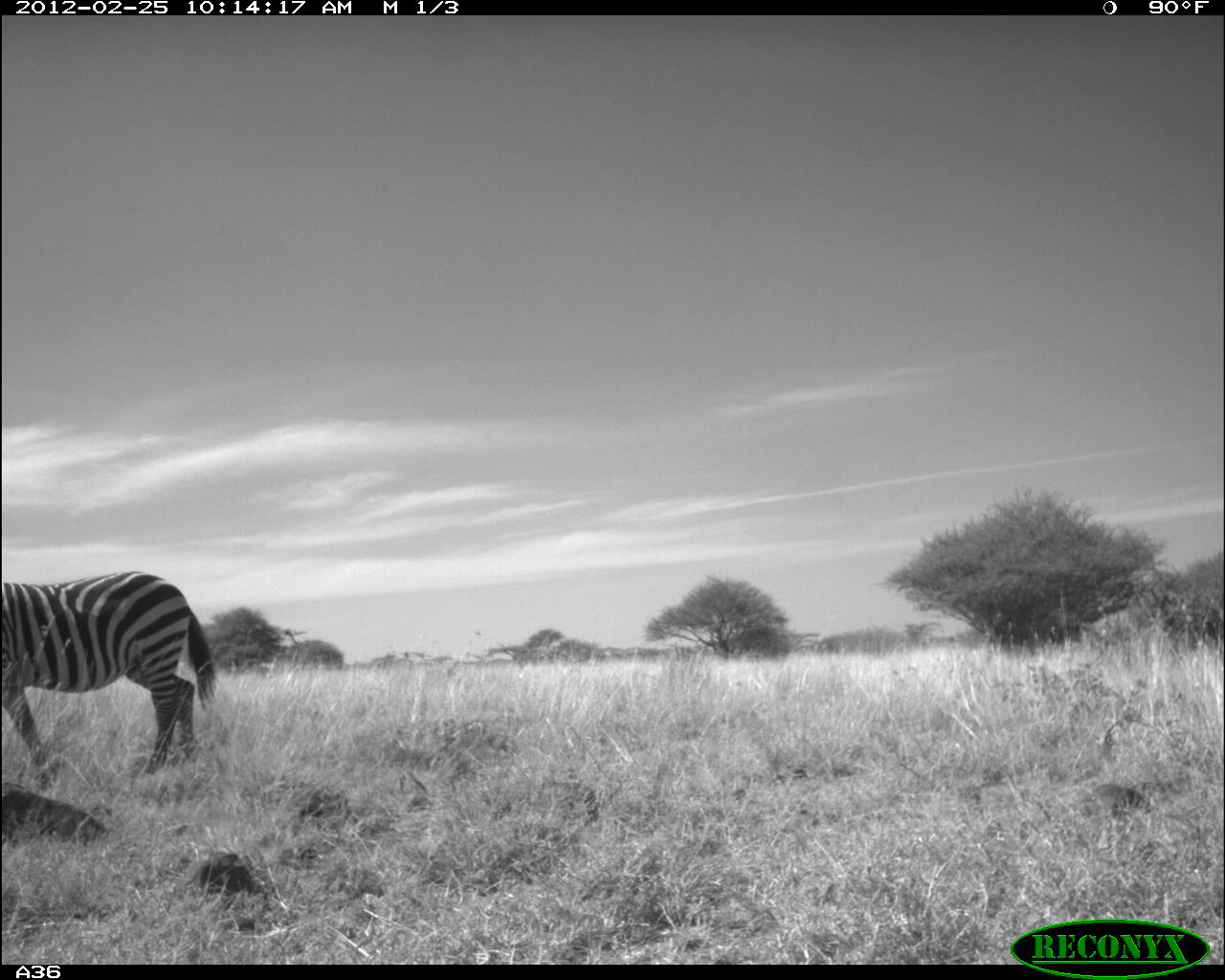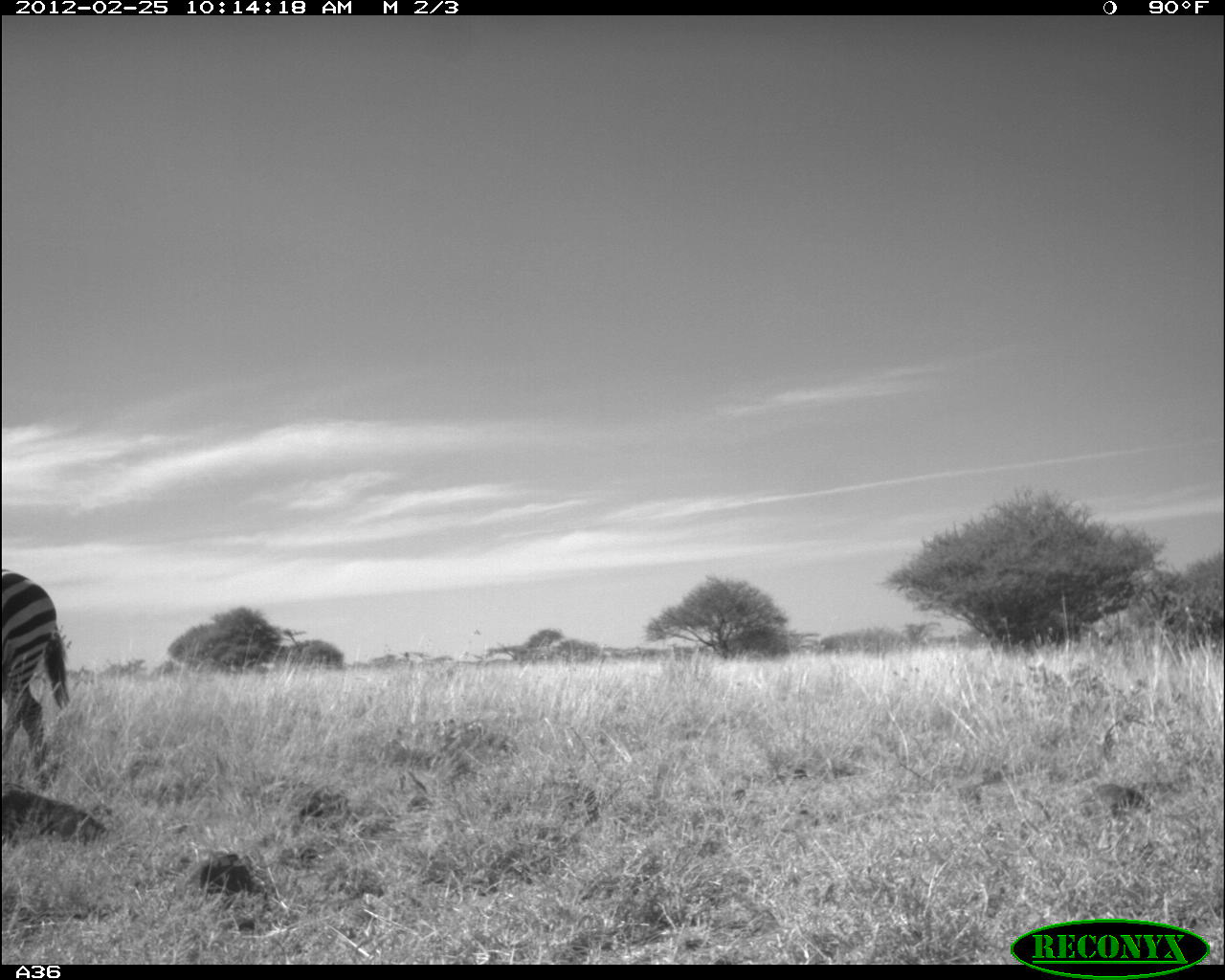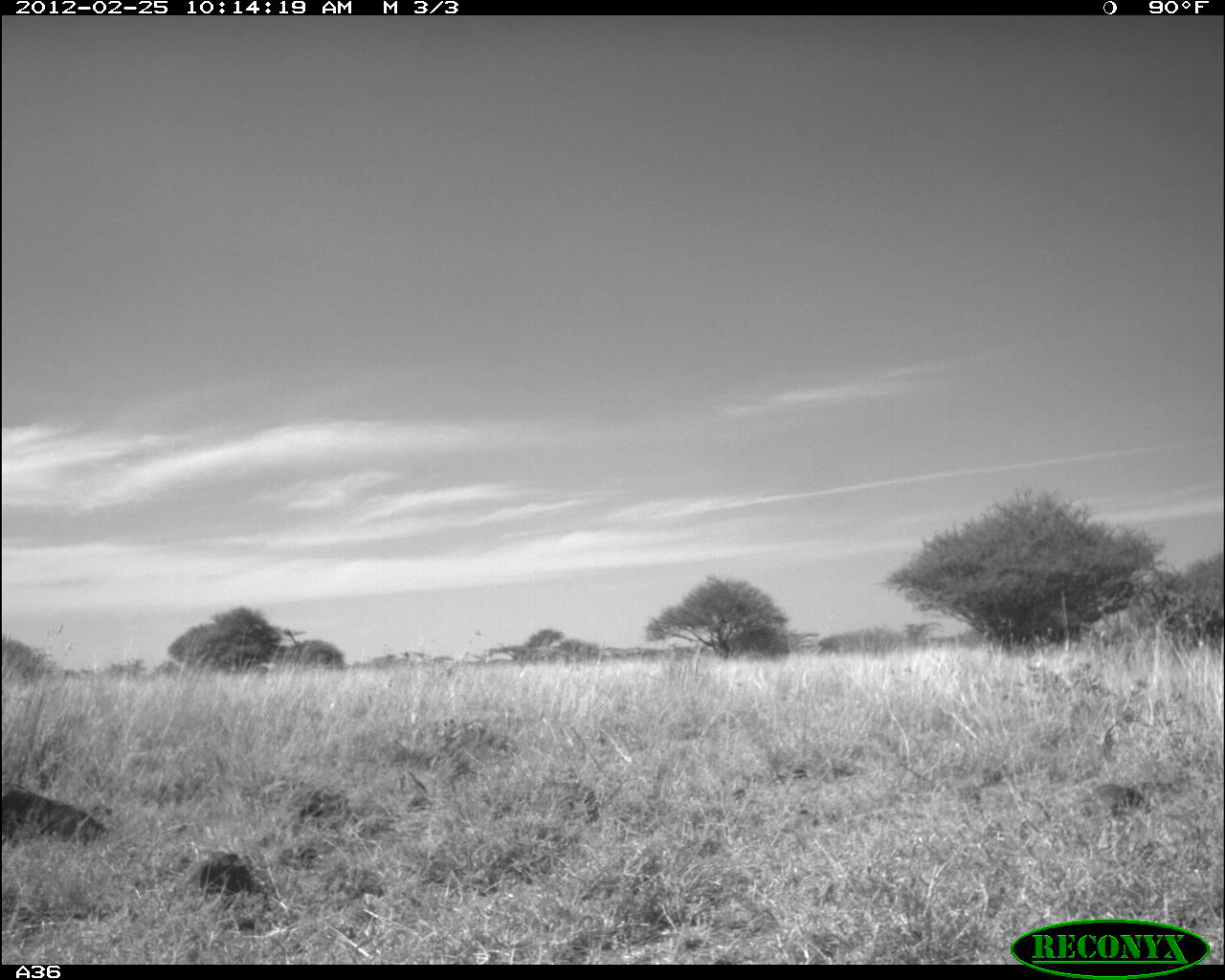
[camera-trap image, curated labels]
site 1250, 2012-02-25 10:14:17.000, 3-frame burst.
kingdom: Animalia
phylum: Chordata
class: Mammalia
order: Perissodactyla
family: Equidae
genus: Equus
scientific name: Equus quagga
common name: plains zebra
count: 1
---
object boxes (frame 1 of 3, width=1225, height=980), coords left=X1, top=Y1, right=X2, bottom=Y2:
equus quagga: left=1, top=568, right=223, bottom=781; left=1, top=770, right=107, bottom=853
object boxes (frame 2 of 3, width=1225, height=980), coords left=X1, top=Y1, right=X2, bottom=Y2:
equus quagga: left=1, top=560, right=72, bottom=775; left=1, top=770, right=107, bottom=853